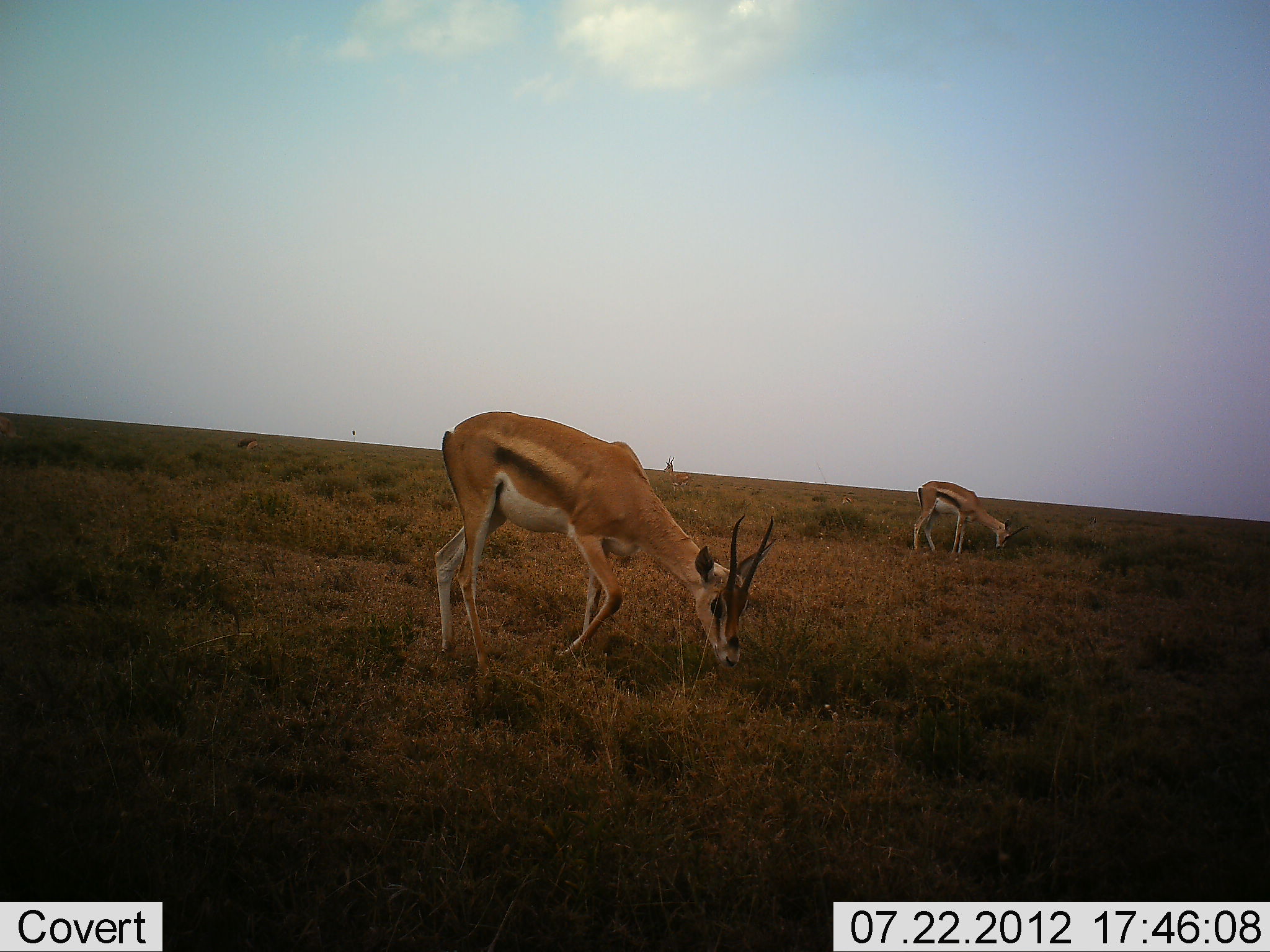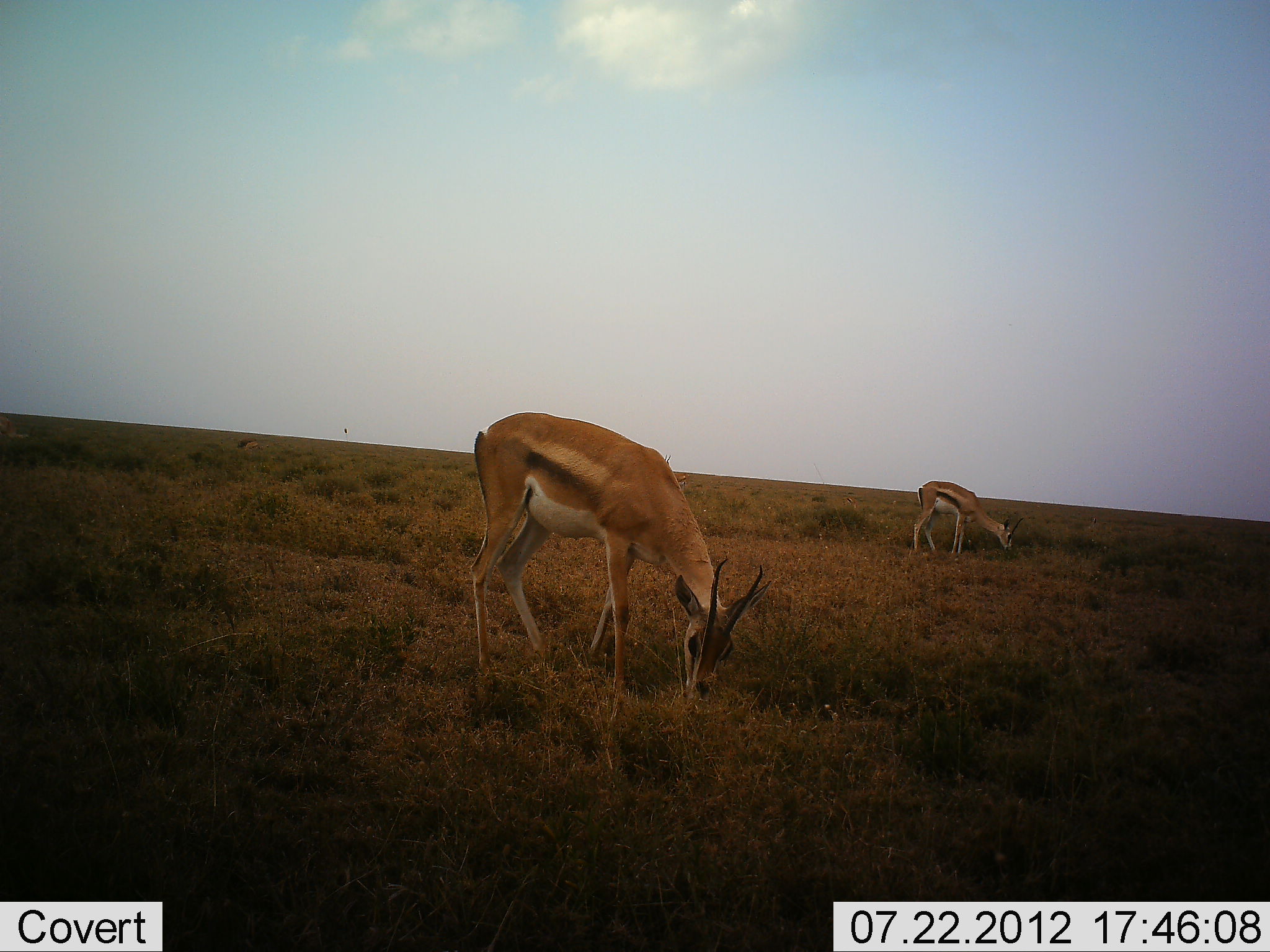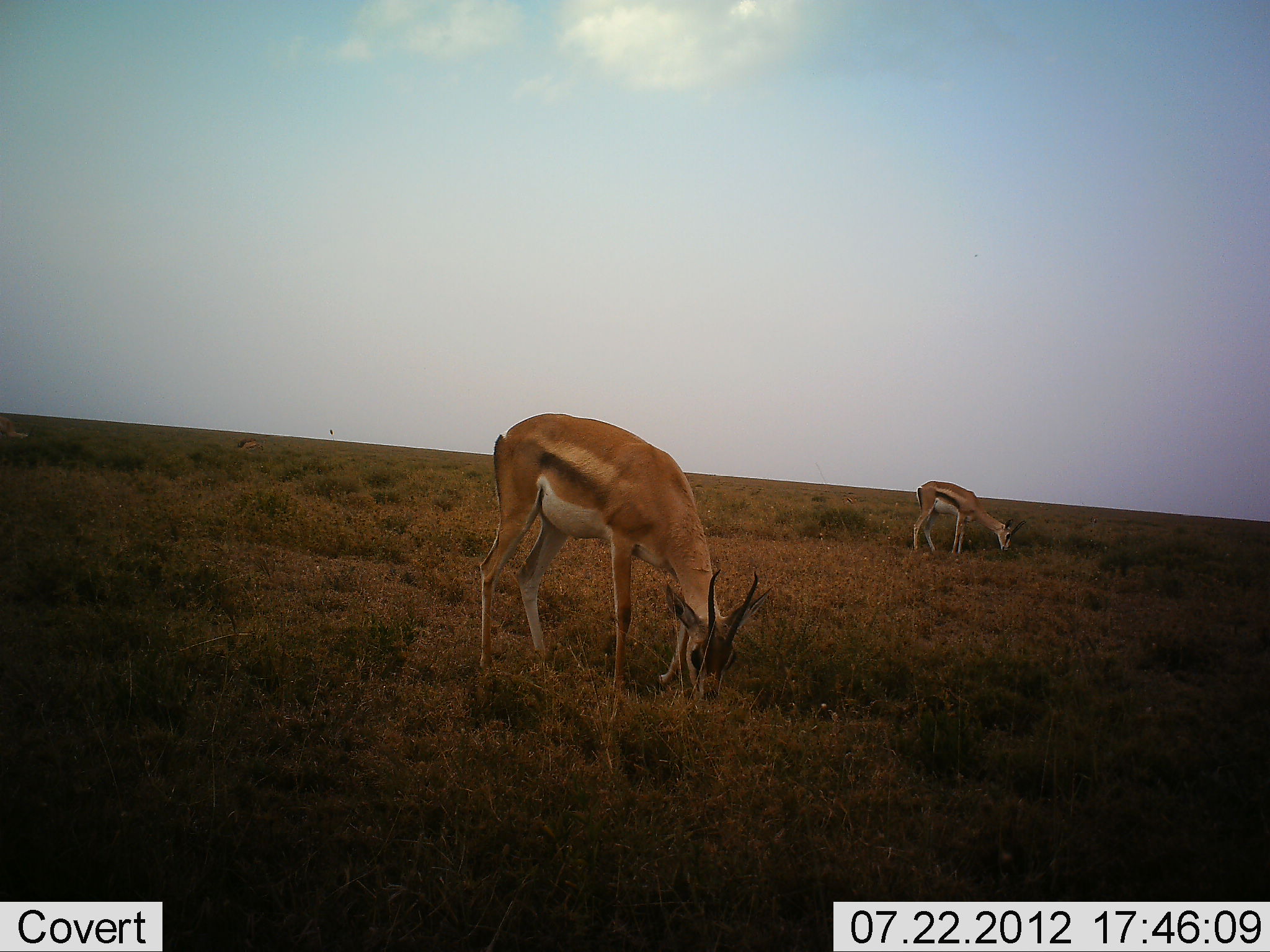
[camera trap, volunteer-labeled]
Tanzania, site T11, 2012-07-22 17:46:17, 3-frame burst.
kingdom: Animalia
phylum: Chordata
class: Mammalia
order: Artiodactyla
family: Bovidae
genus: Eudorcas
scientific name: Eudorcas thomsonii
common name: thomson's gazelle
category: gazellethomsons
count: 2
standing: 18%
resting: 0%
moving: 0%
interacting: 0%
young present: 0%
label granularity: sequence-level